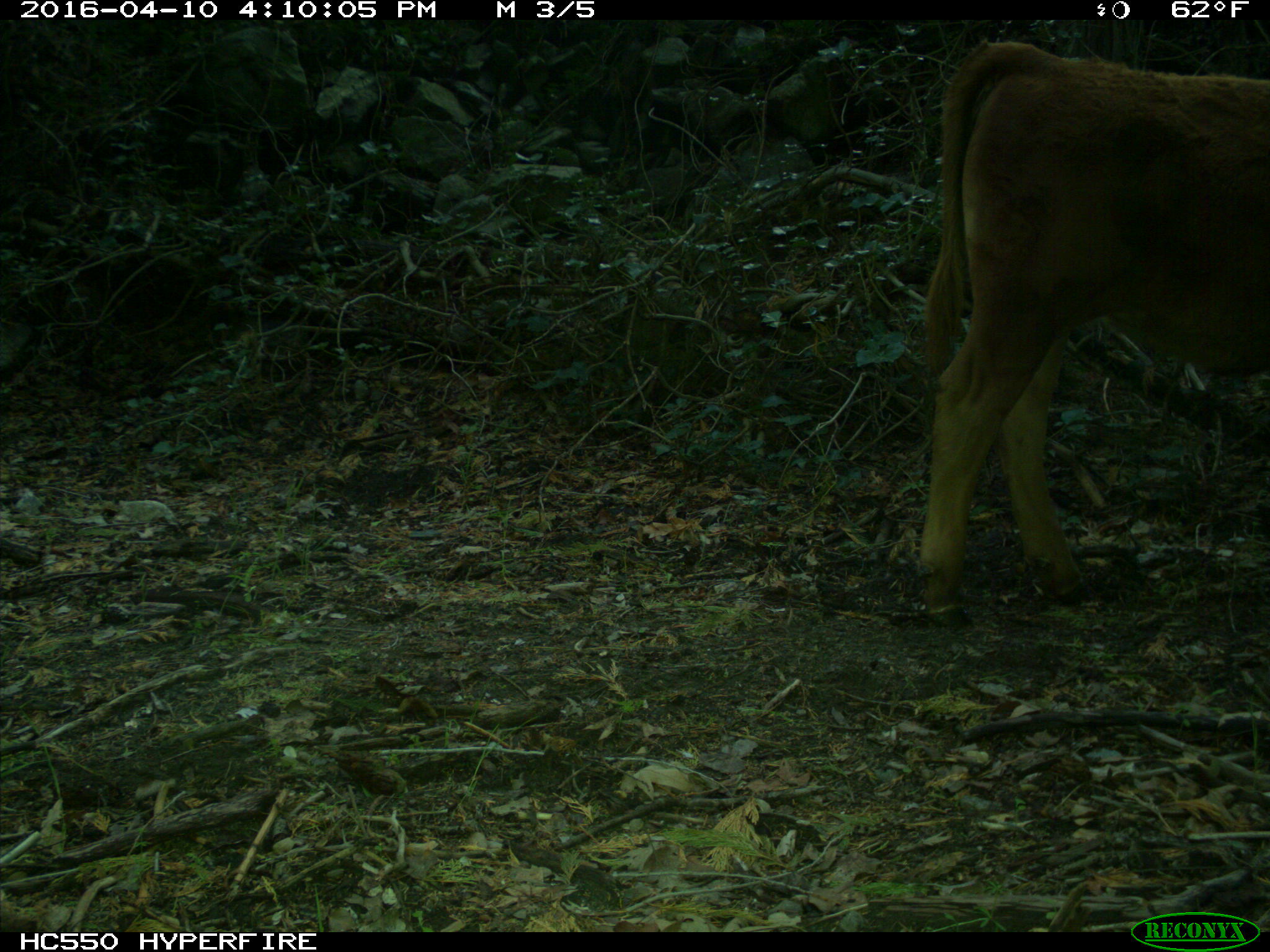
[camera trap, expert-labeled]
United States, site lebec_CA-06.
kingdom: Animalia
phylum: Chordata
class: Mammalia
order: Artiodactyla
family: Bovidae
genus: Bos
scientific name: Bos taurus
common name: domestic cow